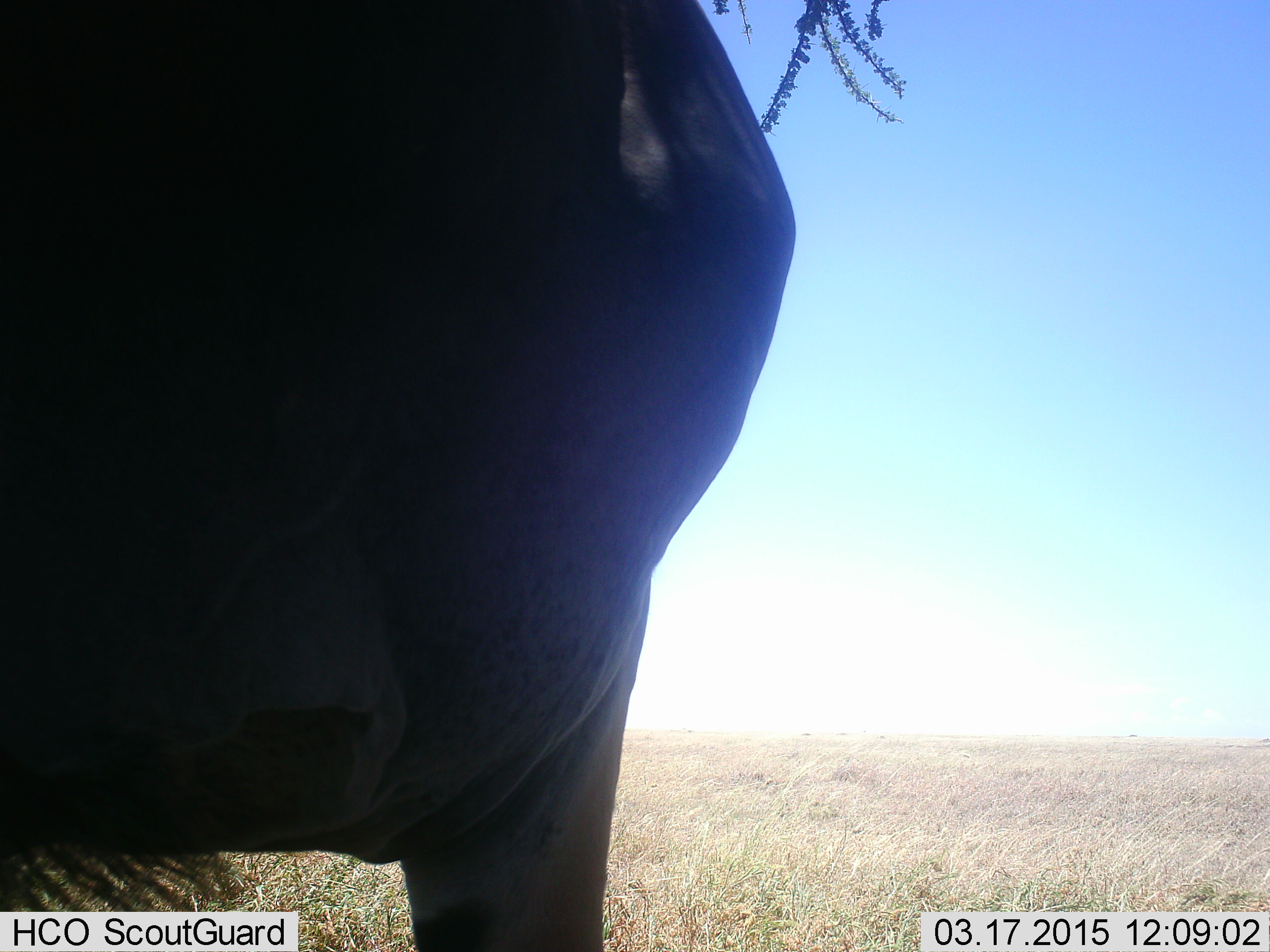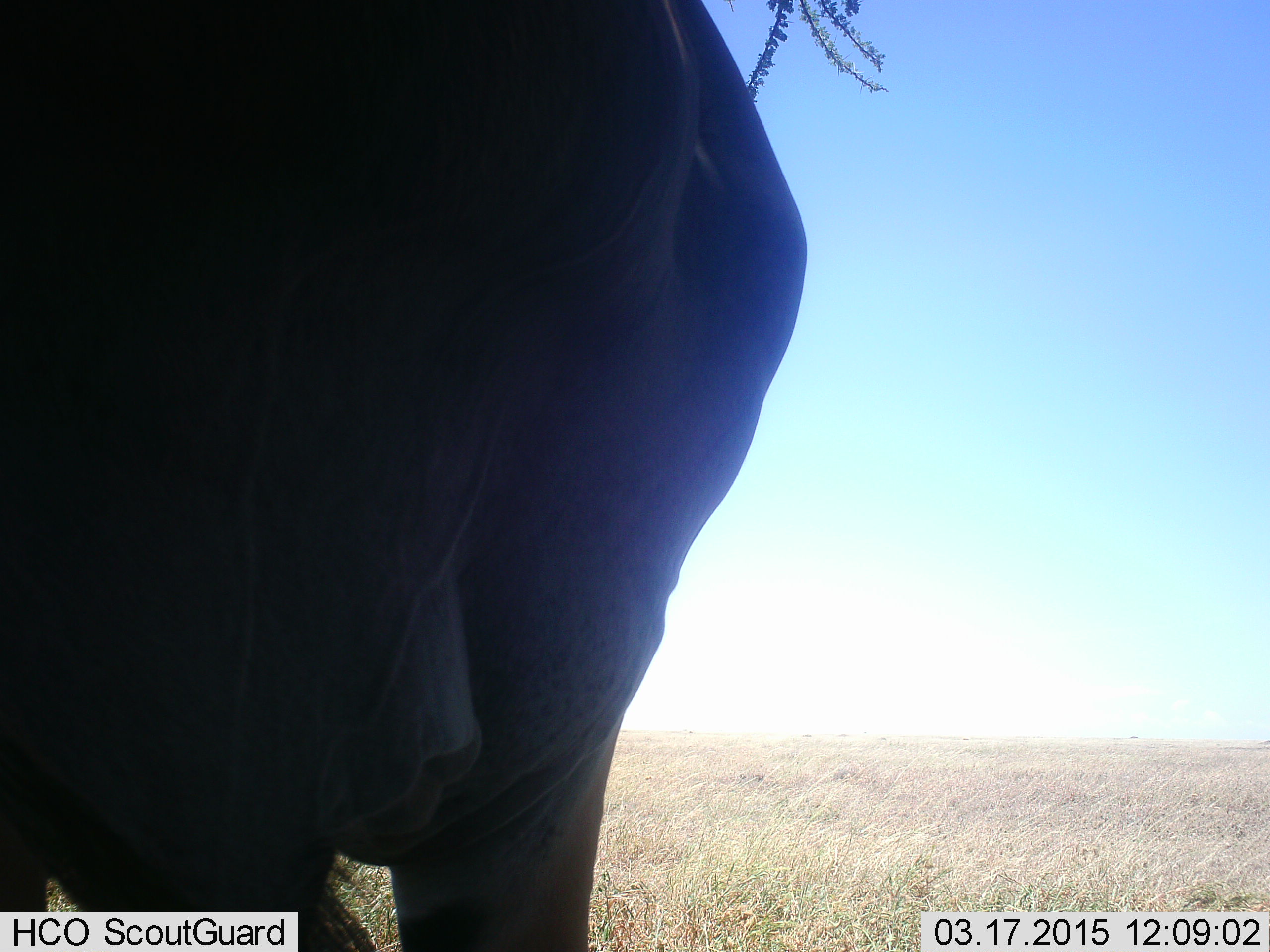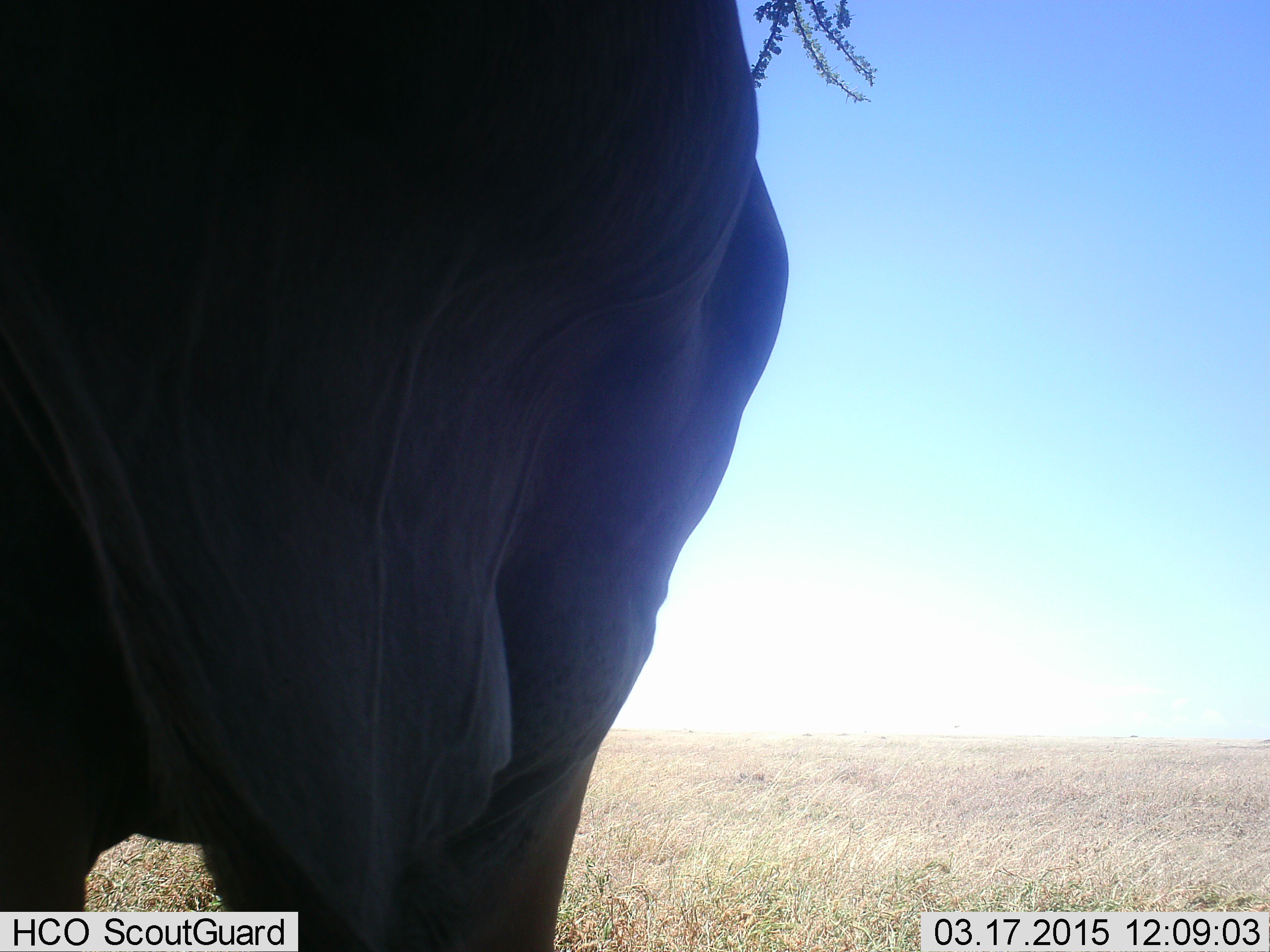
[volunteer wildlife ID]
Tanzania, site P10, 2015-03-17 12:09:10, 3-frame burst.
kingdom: Animalia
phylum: Chordata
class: Mammalia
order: Proboscidea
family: Elephantidae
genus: Loxodonta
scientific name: Loxodonta africana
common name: african bush elephant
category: elephant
Elephant (african bush elephant) (Loxodonta africana), count 1. Behavior (volunteer vote fractions): standing 82%, resting 0%, moving 9%, interacting 0%. Young present (vote fraction): 0%. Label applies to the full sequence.